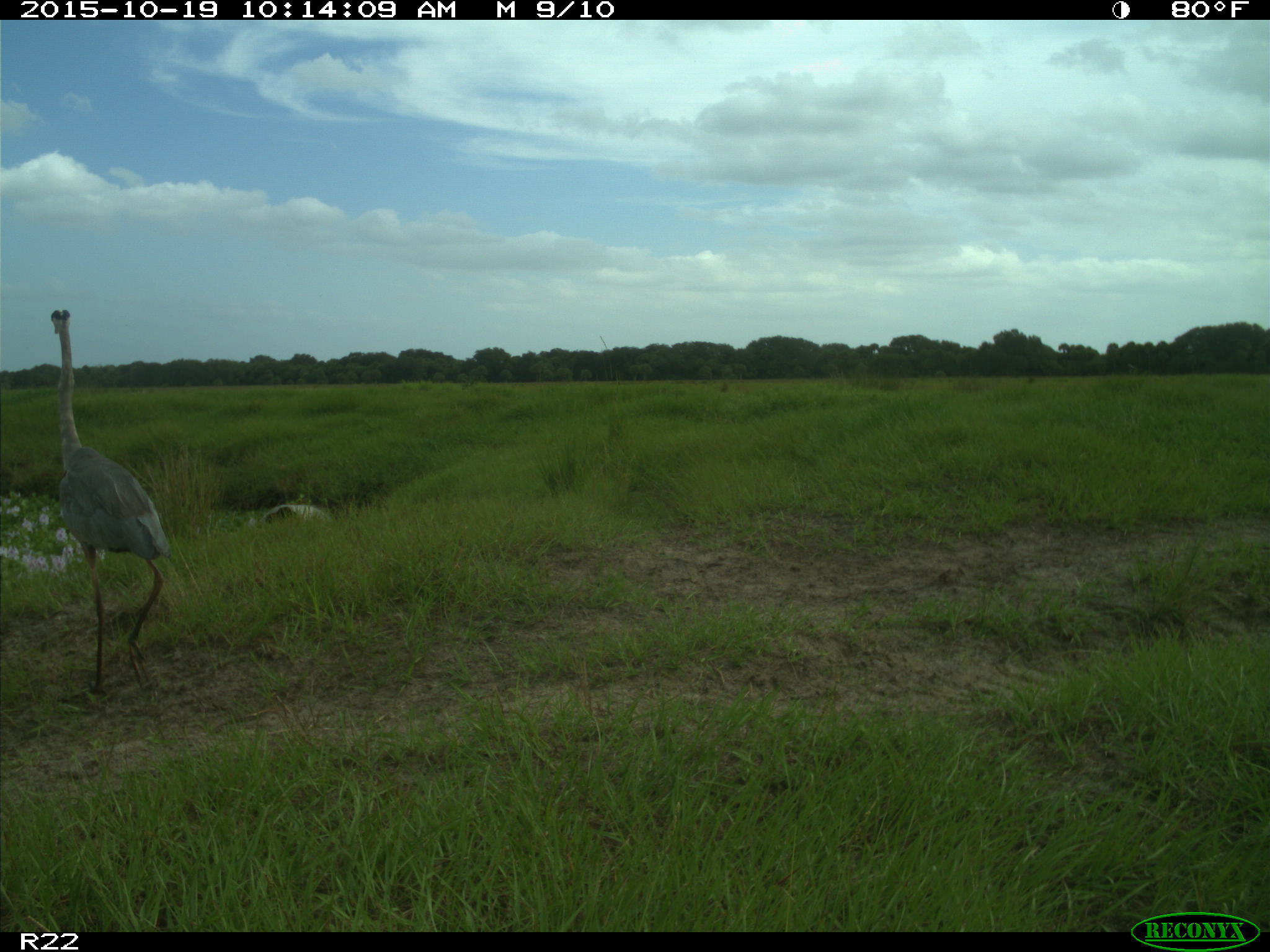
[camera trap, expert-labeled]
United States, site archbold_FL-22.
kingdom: Animalia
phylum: Chordata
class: Aves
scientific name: Aves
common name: birds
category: unidentified bird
Unidentified bird (birds) (Aves).